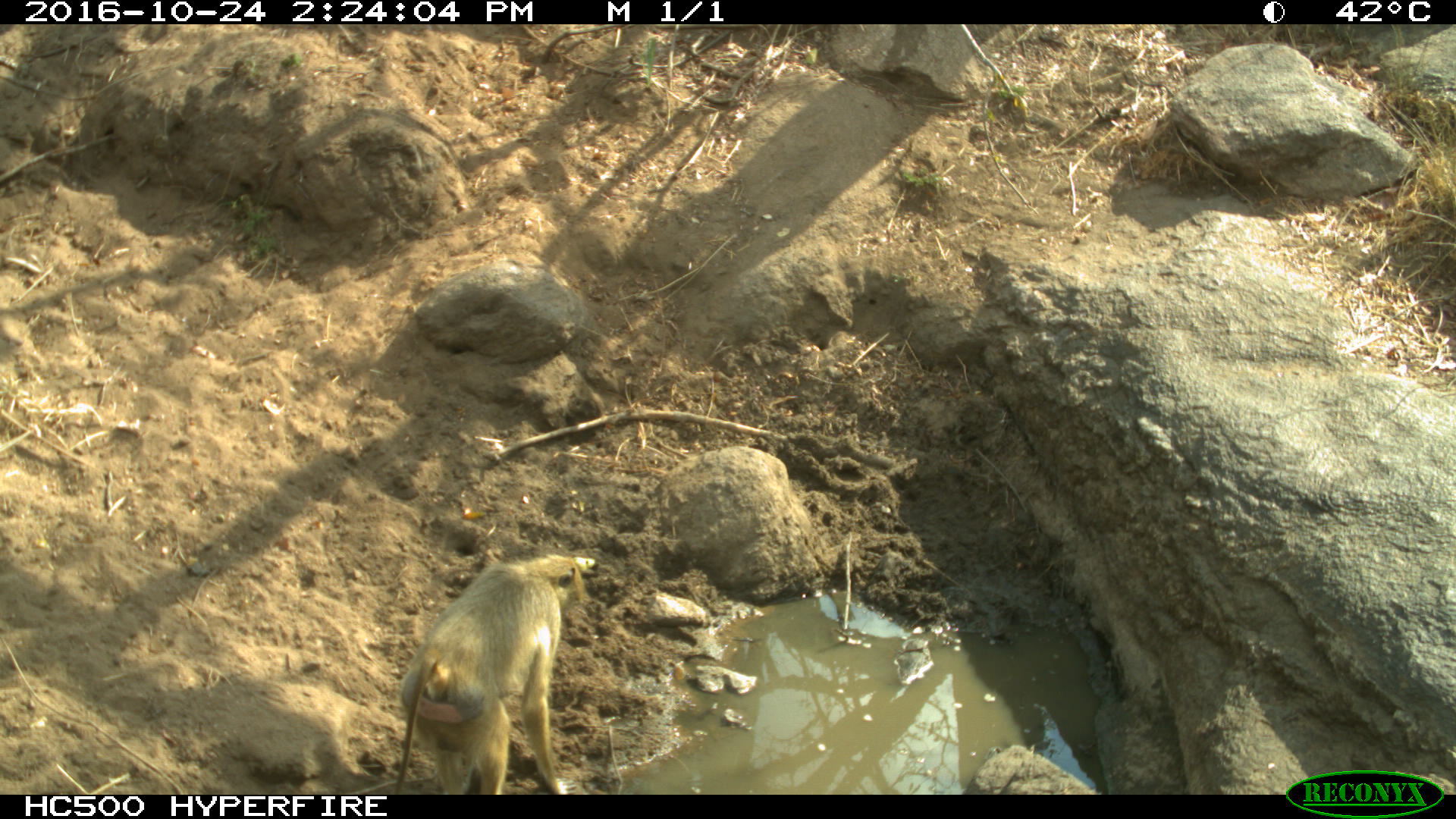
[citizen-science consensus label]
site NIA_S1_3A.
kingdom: Animalia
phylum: Chordata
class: Mammalia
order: Primates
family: Cercopithecidae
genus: Papio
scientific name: Papio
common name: baboon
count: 1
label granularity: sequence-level